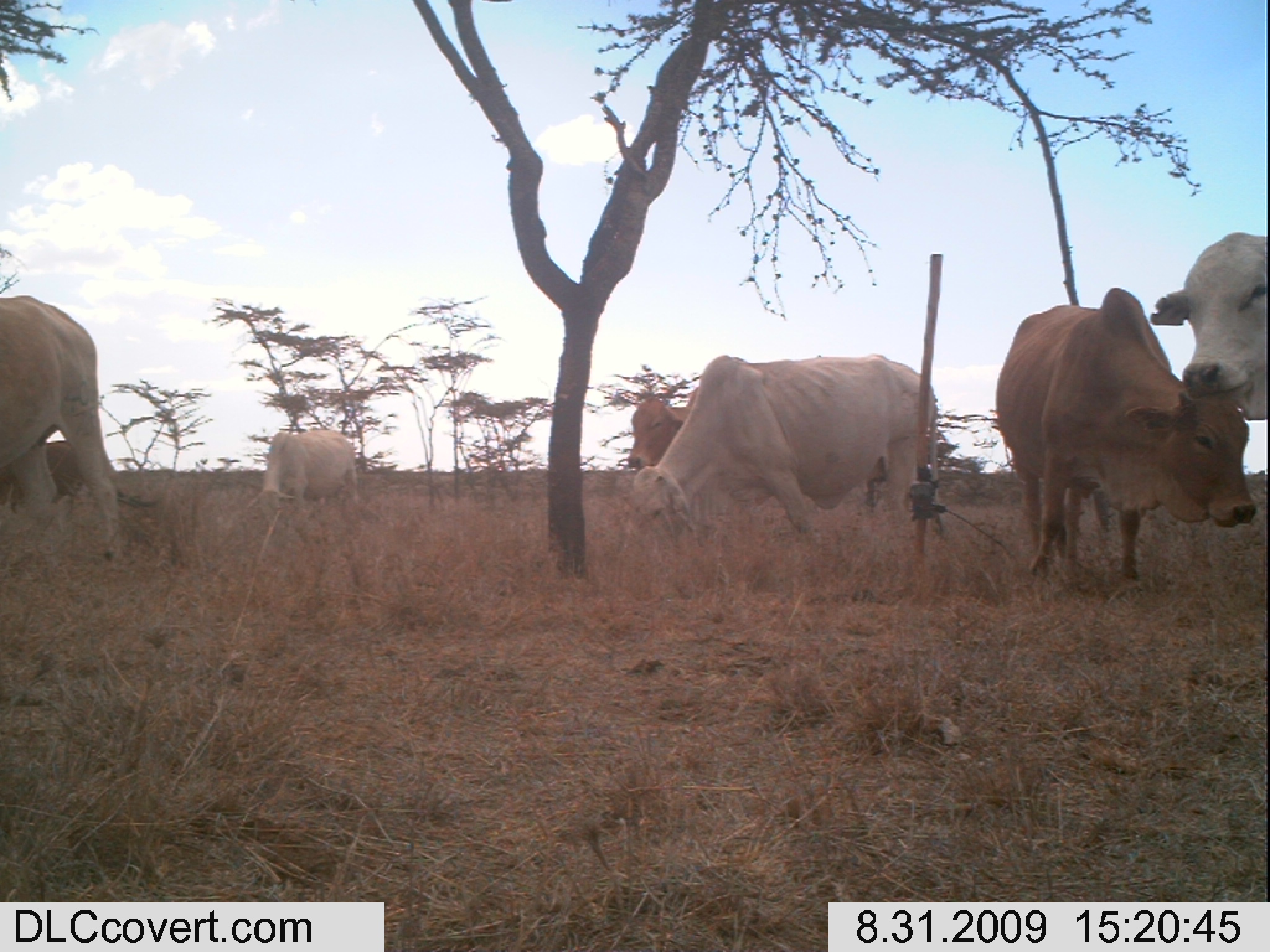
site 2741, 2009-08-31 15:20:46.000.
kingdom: Animalia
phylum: Chordata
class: Mammalia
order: Artiodactyla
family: Bovidae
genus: Bos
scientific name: Bos taurus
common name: domestic cattle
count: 7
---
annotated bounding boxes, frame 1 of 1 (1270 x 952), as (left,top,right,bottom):
bos taurus: (995,286,1258,605); (630,352,954,544); (0,295,123,565); (1150,231,1269,420); (245,427,362,522); (0,439,119,517); (627,386,699,470)